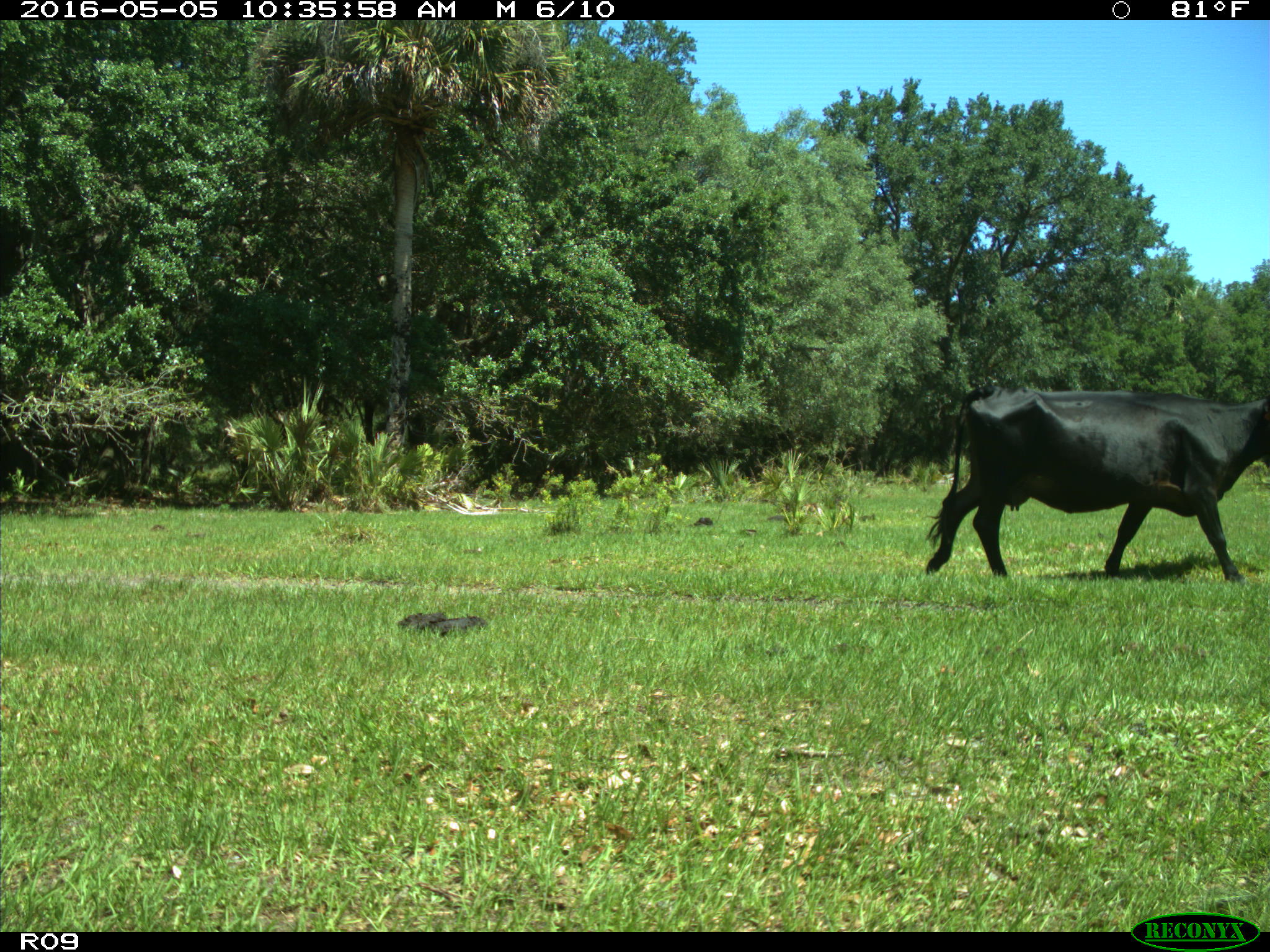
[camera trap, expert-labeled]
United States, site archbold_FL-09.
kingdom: Animalia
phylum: Chordata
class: Mammalia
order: Artiodactyla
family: Bovidae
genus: Bos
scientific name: Bos taurus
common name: domestic cow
Bos taurus (domestic cow).